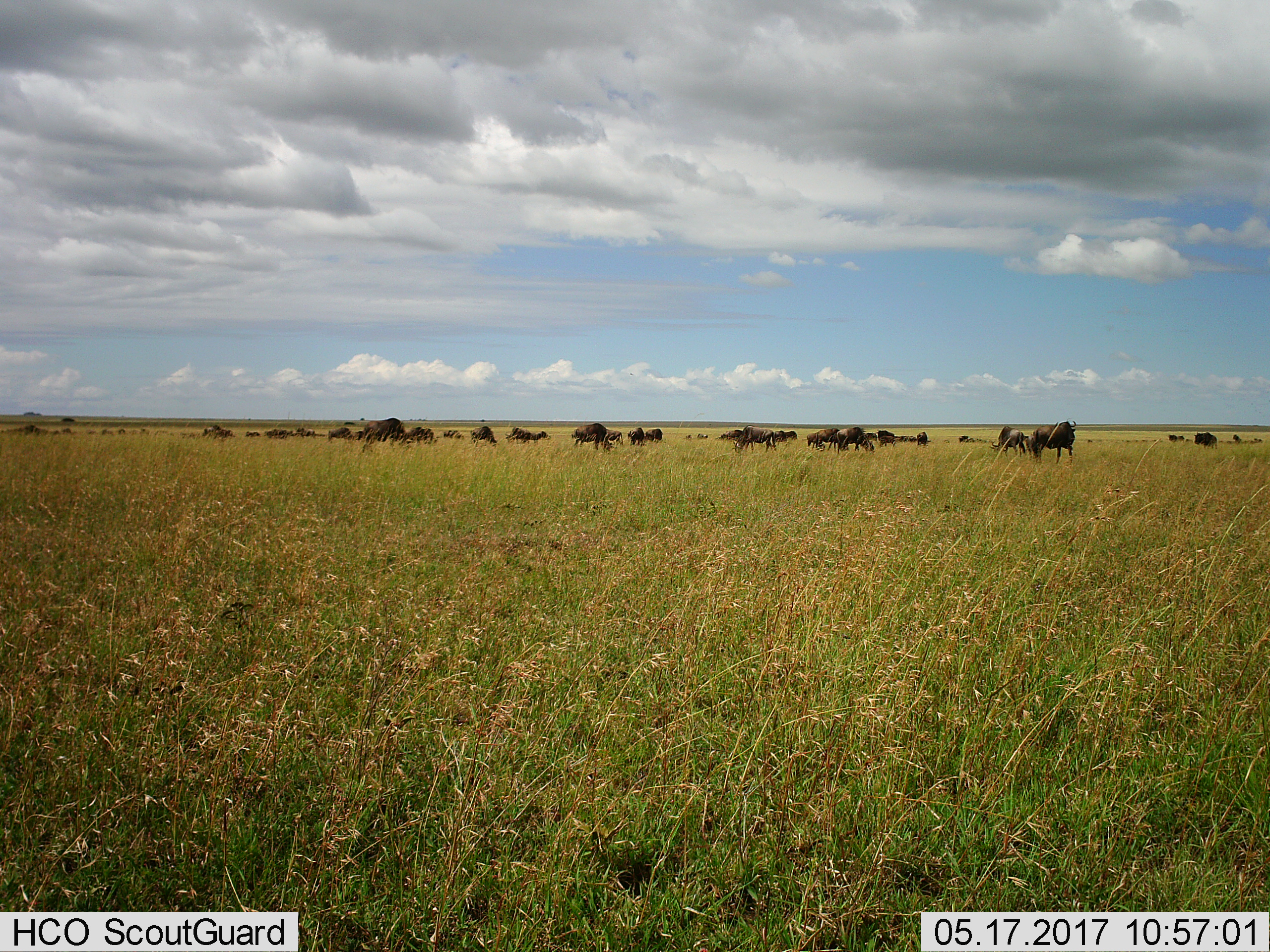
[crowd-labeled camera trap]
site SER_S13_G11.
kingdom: Animalia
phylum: Chordata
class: Mammalia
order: Artiodactyla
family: Bovidae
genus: Connochaetes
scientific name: Connochaetes taurinus taurinus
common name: blue wildebeest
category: wildebeestblue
Wildebeestblue (blue wildebeest) (Connochaetes taurinus taurinus), count 11-50. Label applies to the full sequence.